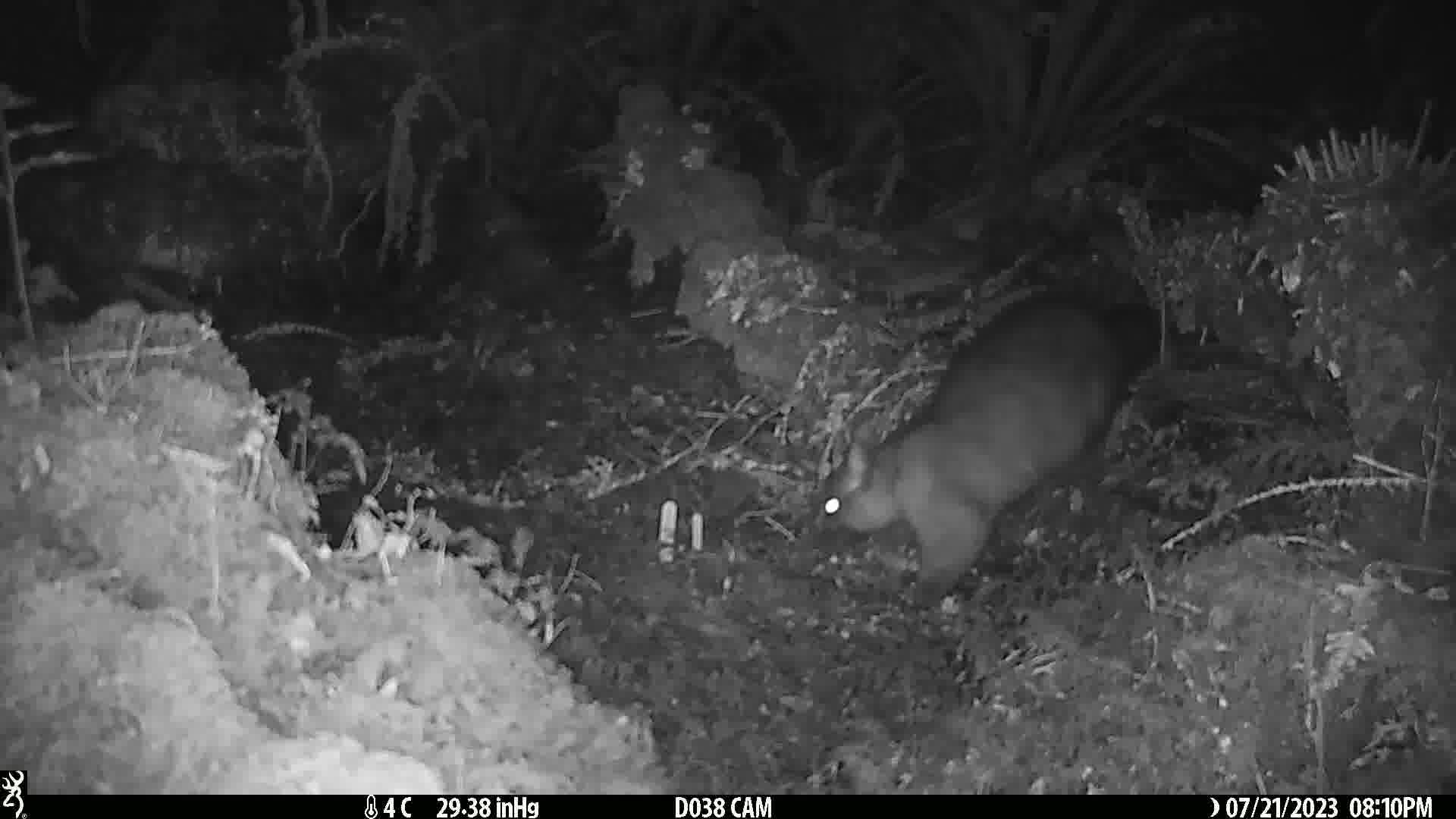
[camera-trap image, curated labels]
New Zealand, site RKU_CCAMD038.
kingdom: Animalia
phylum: Chordata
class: Mammalia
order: Diprotodontia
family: Phalangeridae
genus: Trichosurus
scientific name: Trichosurus vulpecula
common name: common brushtail possum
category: possum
Possum (common brushtail possum) (Trichosurus vulpecula).